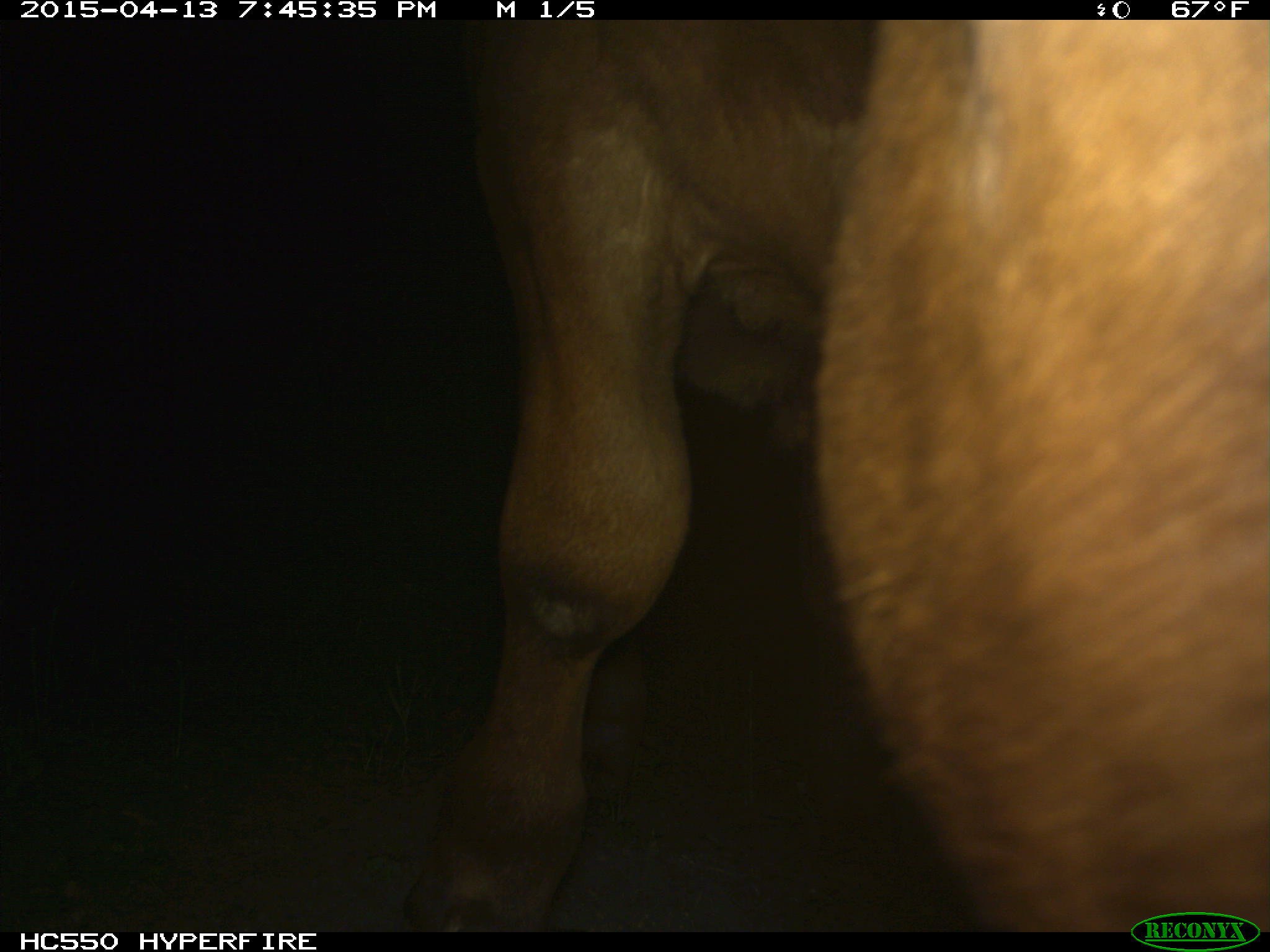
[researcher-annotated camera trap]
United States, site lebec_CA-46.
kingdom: Animalia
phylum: Chordata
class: Mammalia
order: Artiodactyla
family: Bovidae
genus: Bos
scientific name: Bos taurus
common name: domestic cow